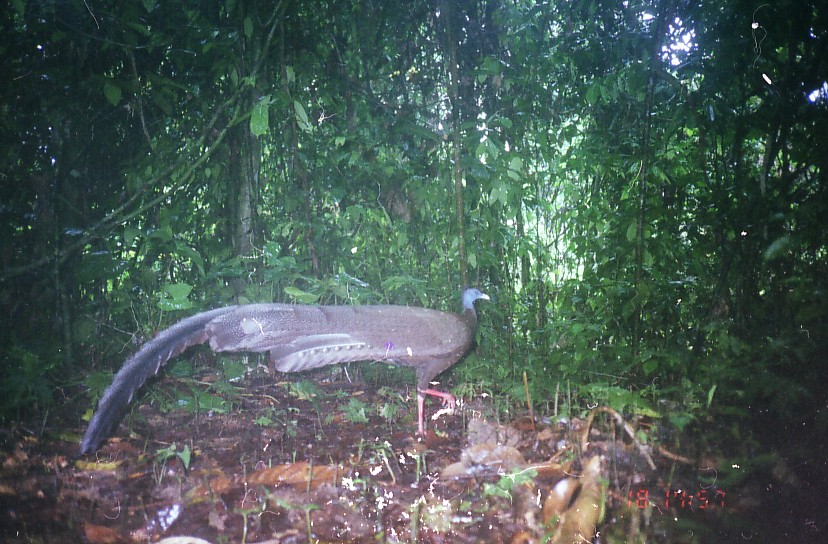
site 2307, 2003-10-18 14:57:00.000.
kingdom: Animalia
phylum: Chordata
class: Aves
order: Galliformes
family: Phasianidae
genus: Argusianus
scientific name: Argusianus argus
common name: great argus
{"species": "Argusianus argus (great argus)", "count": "1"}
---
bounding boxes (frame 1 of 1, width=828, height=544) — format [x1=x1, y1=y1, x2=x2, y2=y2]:
argusianus argus: [x1=81, y1=288, x2=491, y2=457]